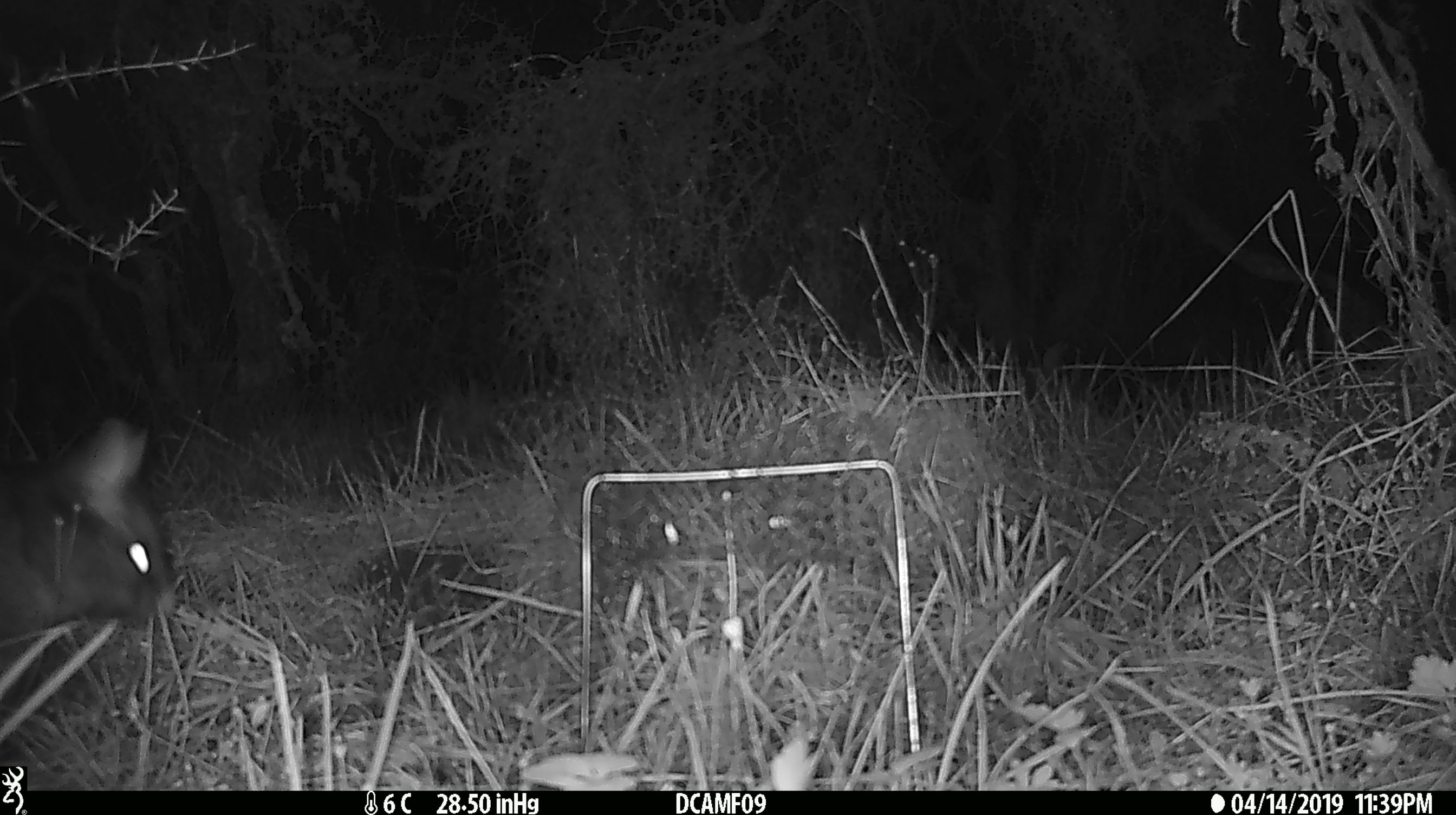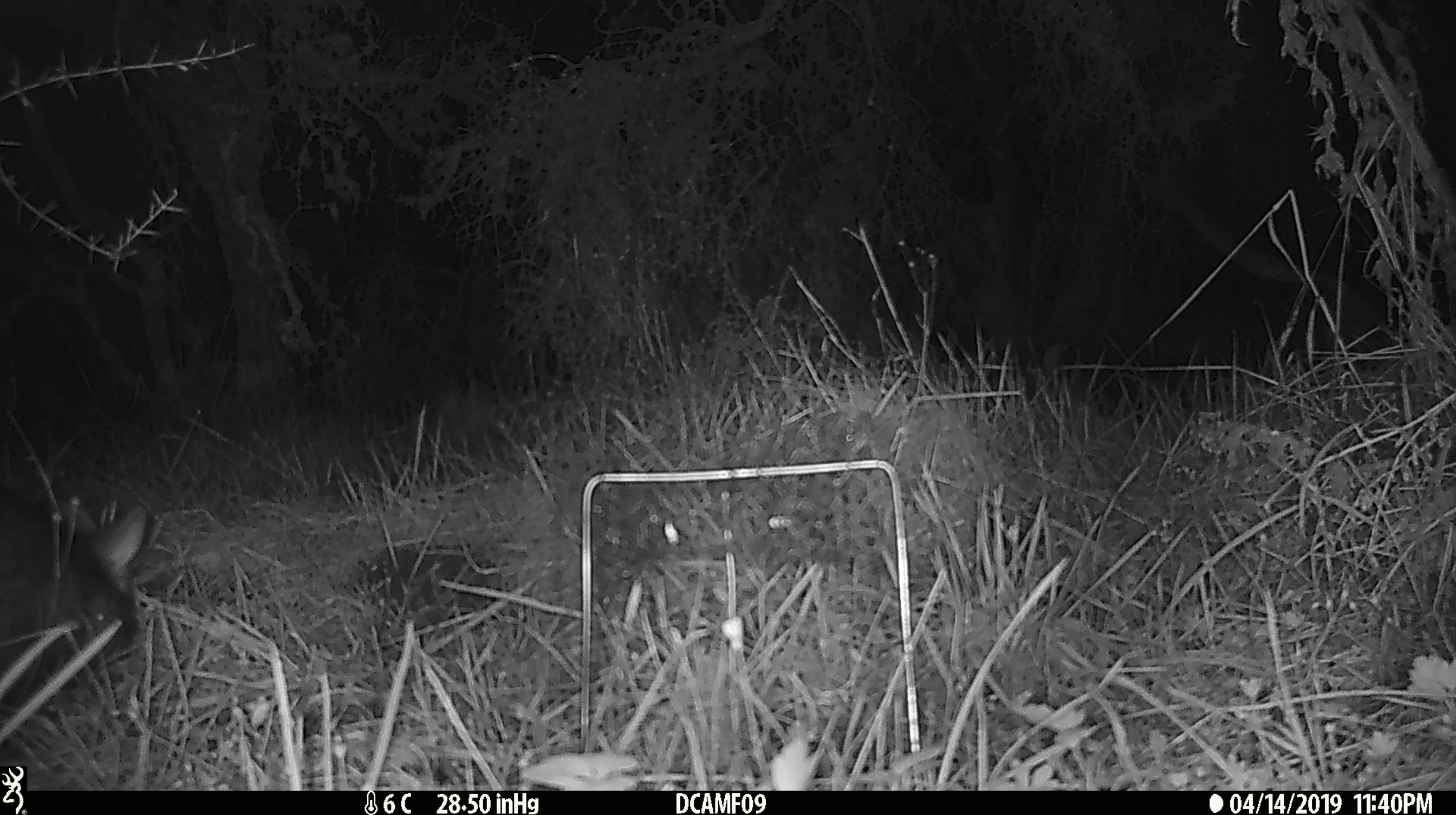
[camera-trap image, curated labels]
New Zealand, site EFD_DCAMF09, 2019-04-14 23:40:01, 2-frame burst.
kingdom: Animalia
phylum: Chordata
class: Mammalia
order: Diprotodontia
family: Phalangeridae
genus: Trichosurus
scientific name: Trichosurus vulpecula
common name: common brushtail possum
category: possum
Possum (common brushtail possum) (Trichosurus vulpecula).